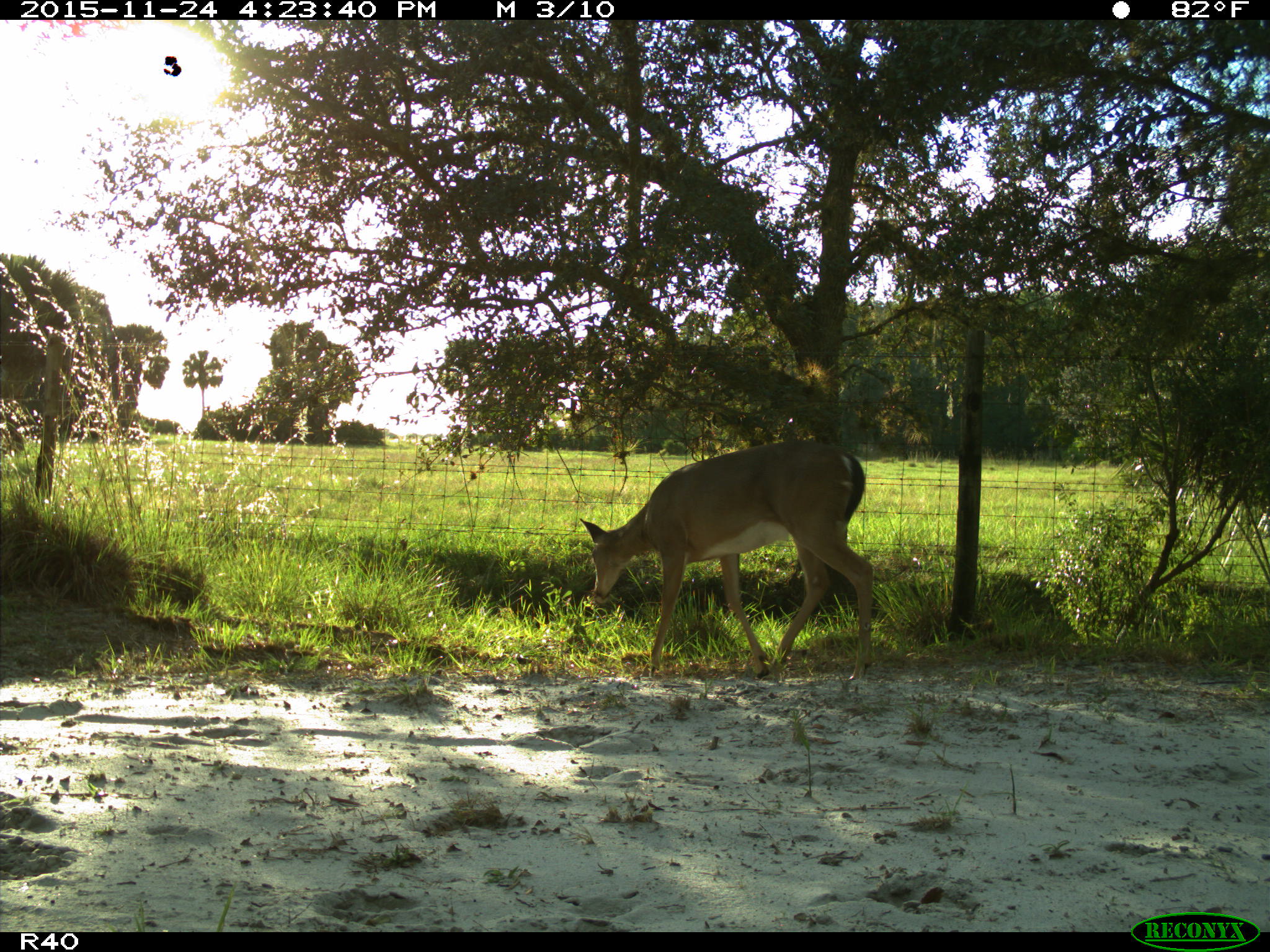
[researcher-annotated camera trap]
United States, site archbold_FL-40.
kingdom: Animalia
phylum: Chordata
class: Mammalia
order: Artiodactyla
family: Cervidae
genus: Odocoileus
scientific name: Odocoileus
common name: deer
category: unidentified deer